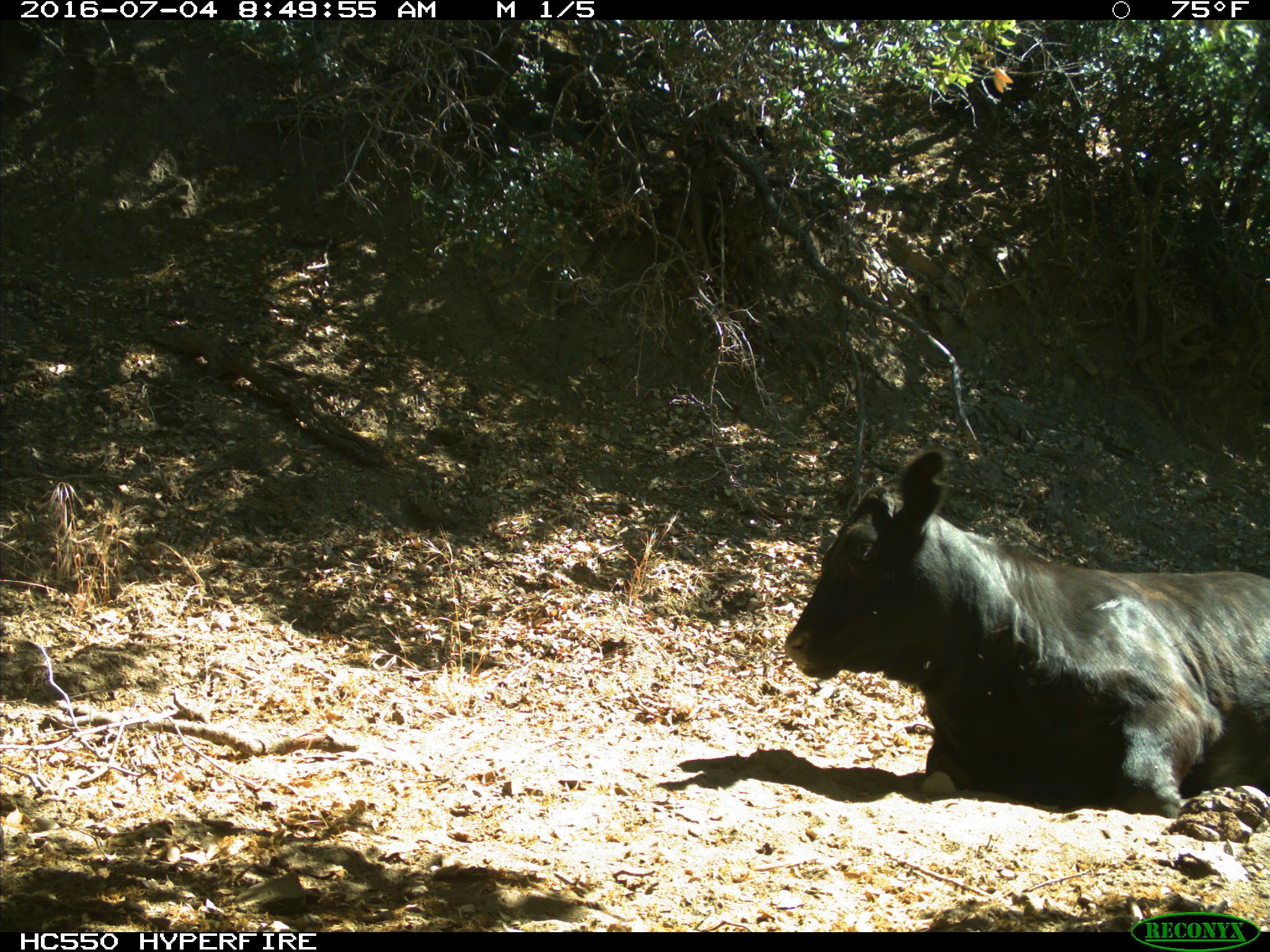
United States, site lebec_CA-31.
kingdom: Animalia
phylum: Chordata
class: Mammalia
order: Artiodactyla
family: Bovidae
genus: Bos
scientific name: Bos taurus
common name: domestic cow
Bos taurus (domestic cow).